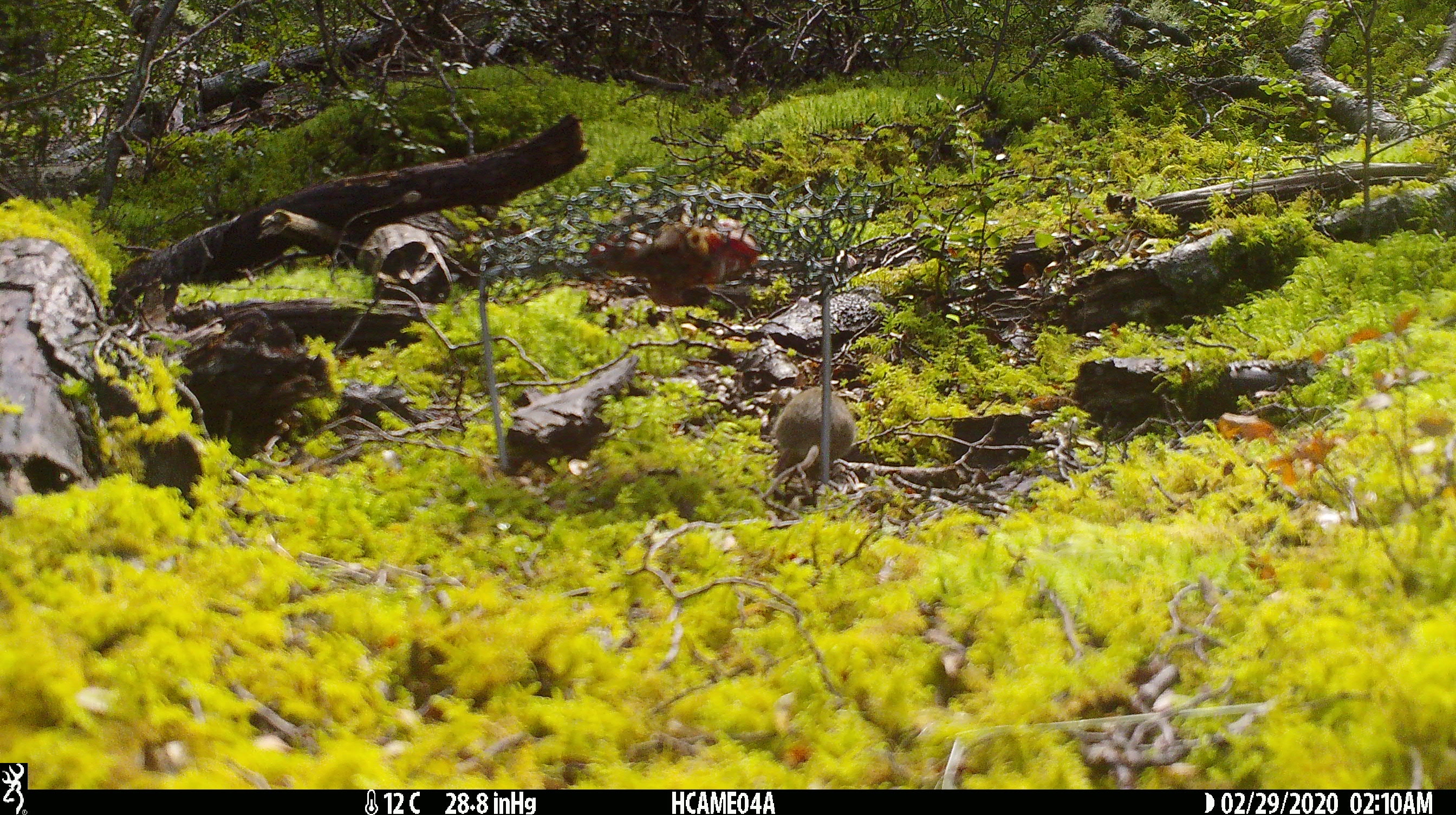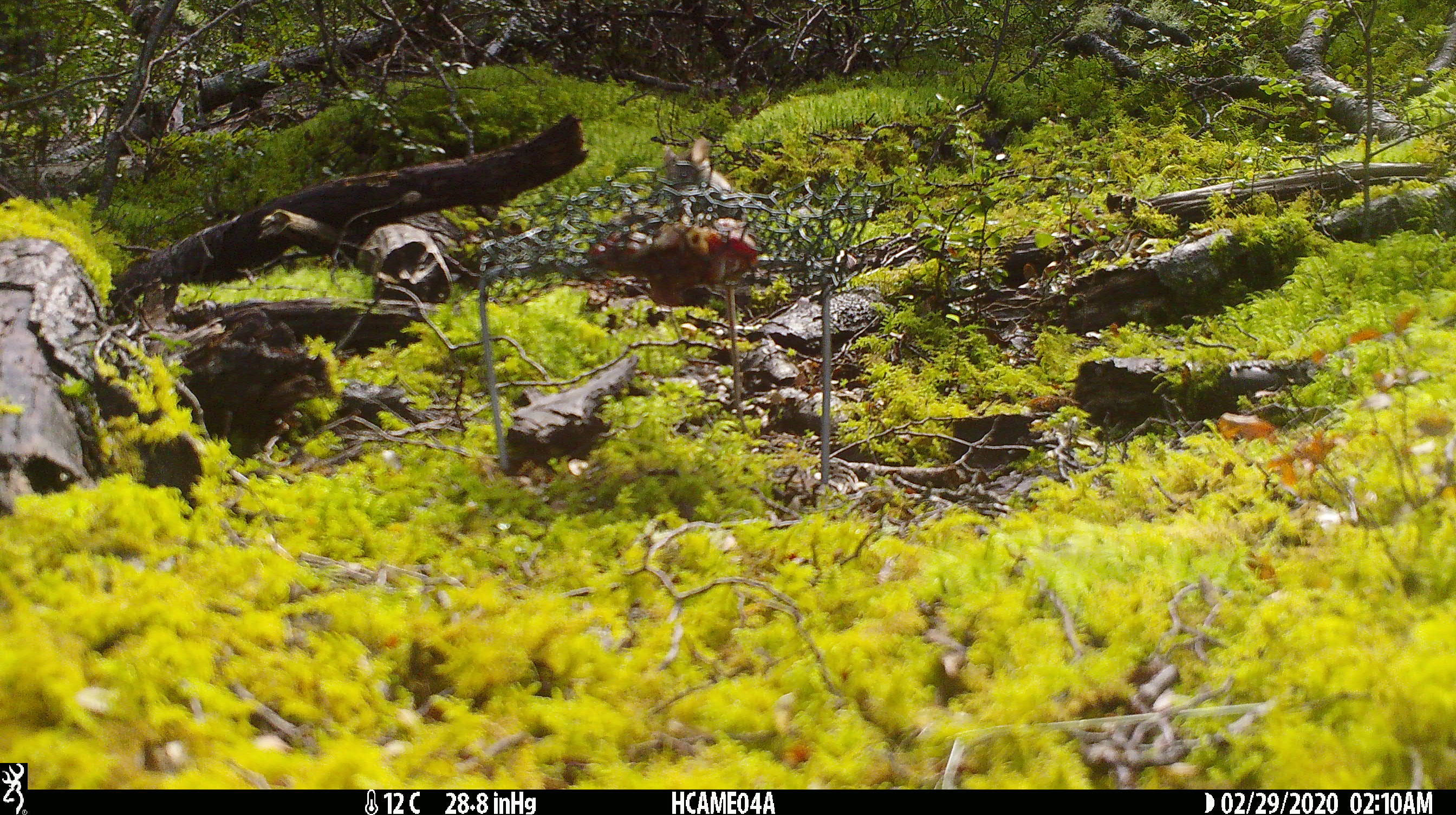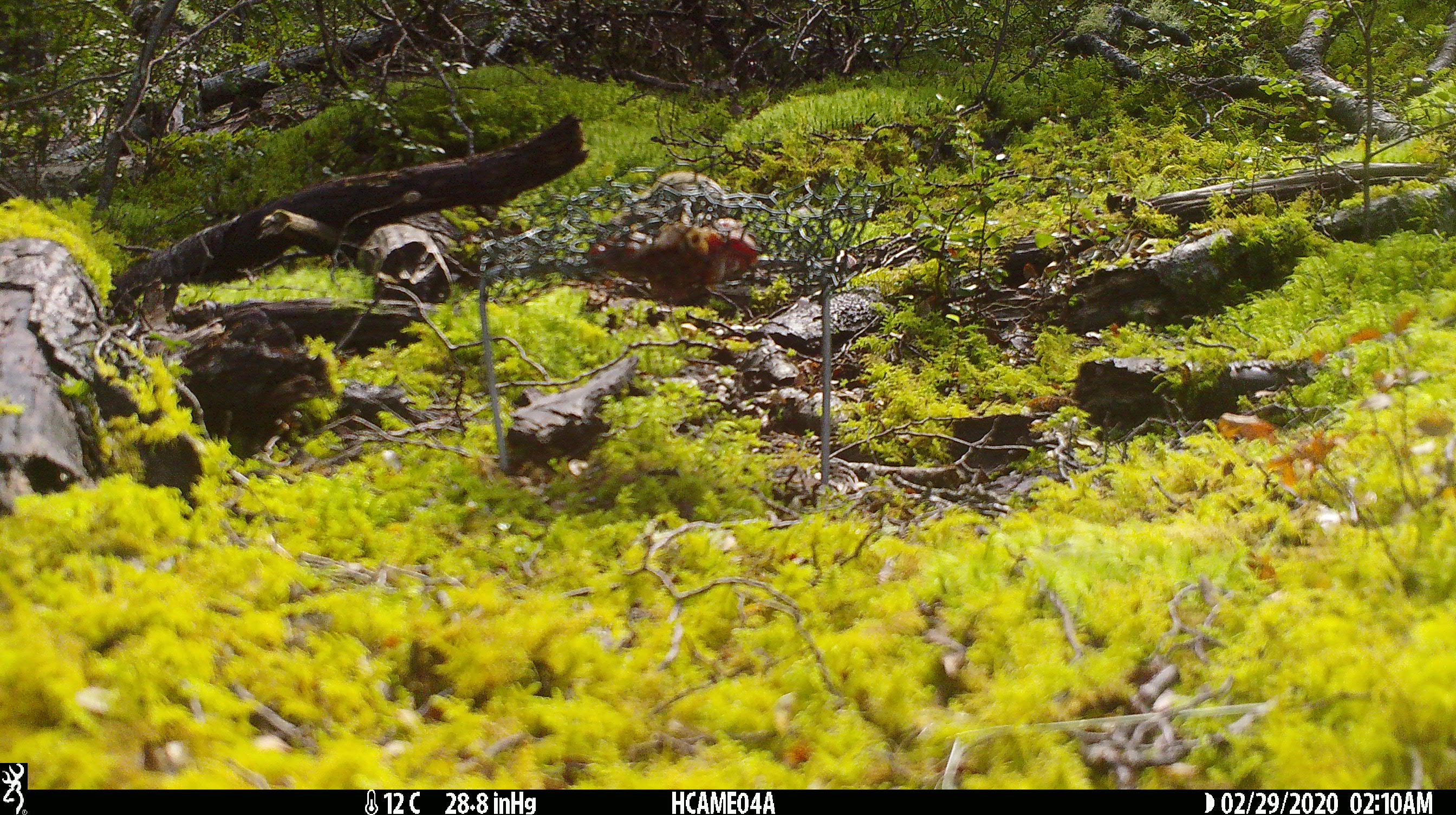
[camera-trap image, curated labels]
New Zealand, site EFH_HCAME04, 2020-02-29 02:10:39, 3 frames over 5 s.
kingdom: Animalia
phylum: Chordata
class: Mammalia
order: Rodentia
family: Muridae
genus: Mus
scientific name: Mus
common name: mouse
Mouse (Mus).